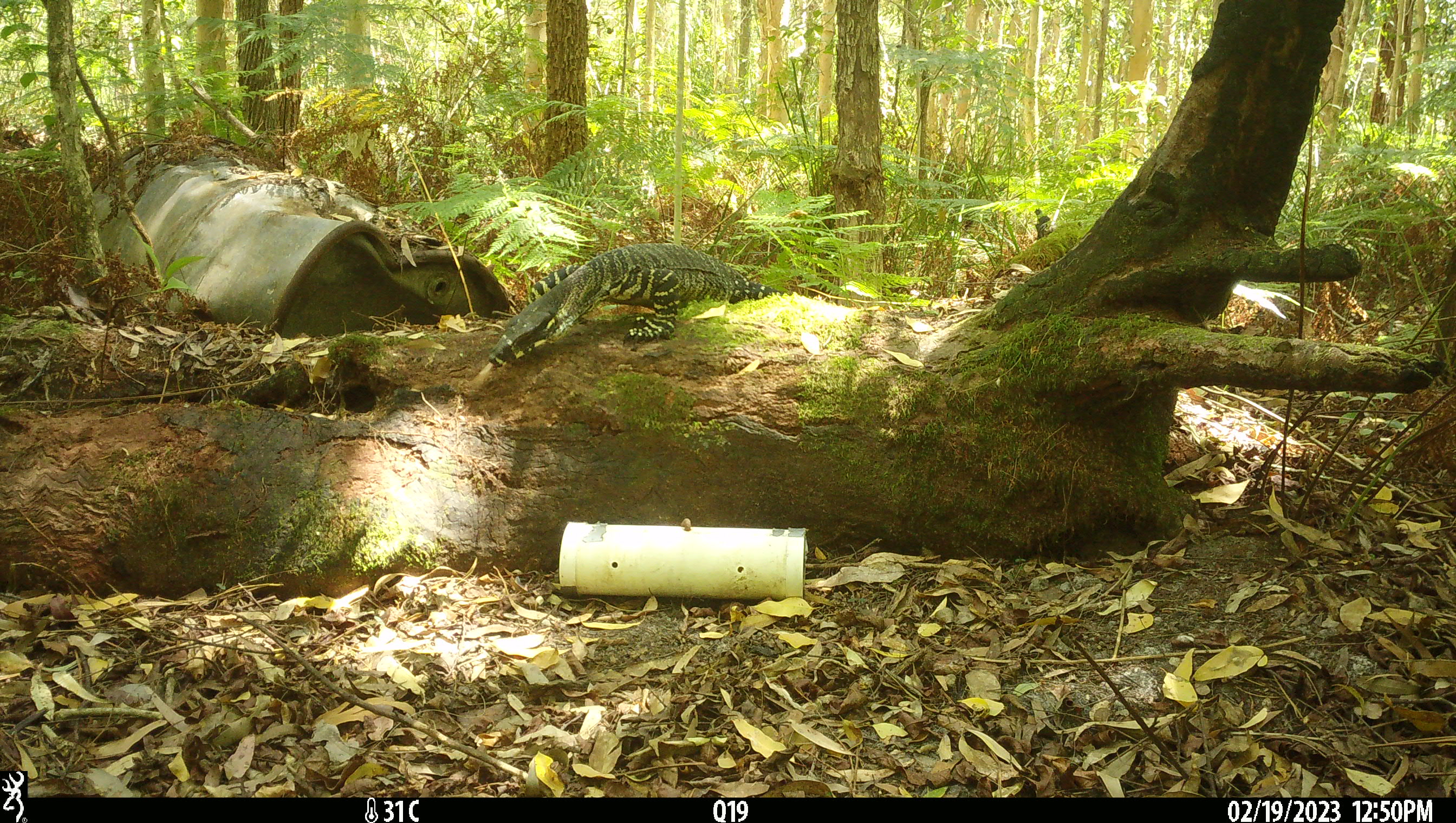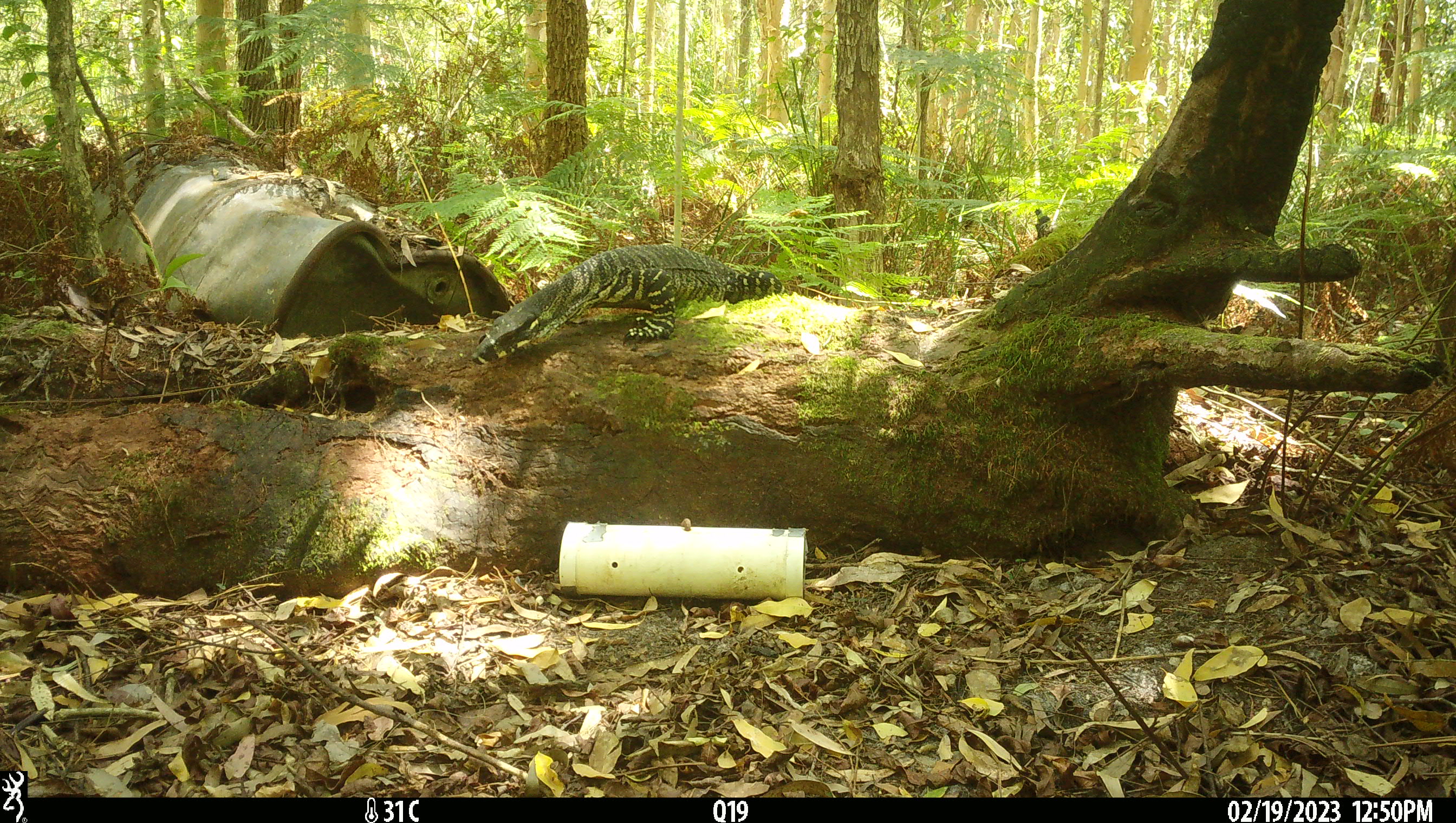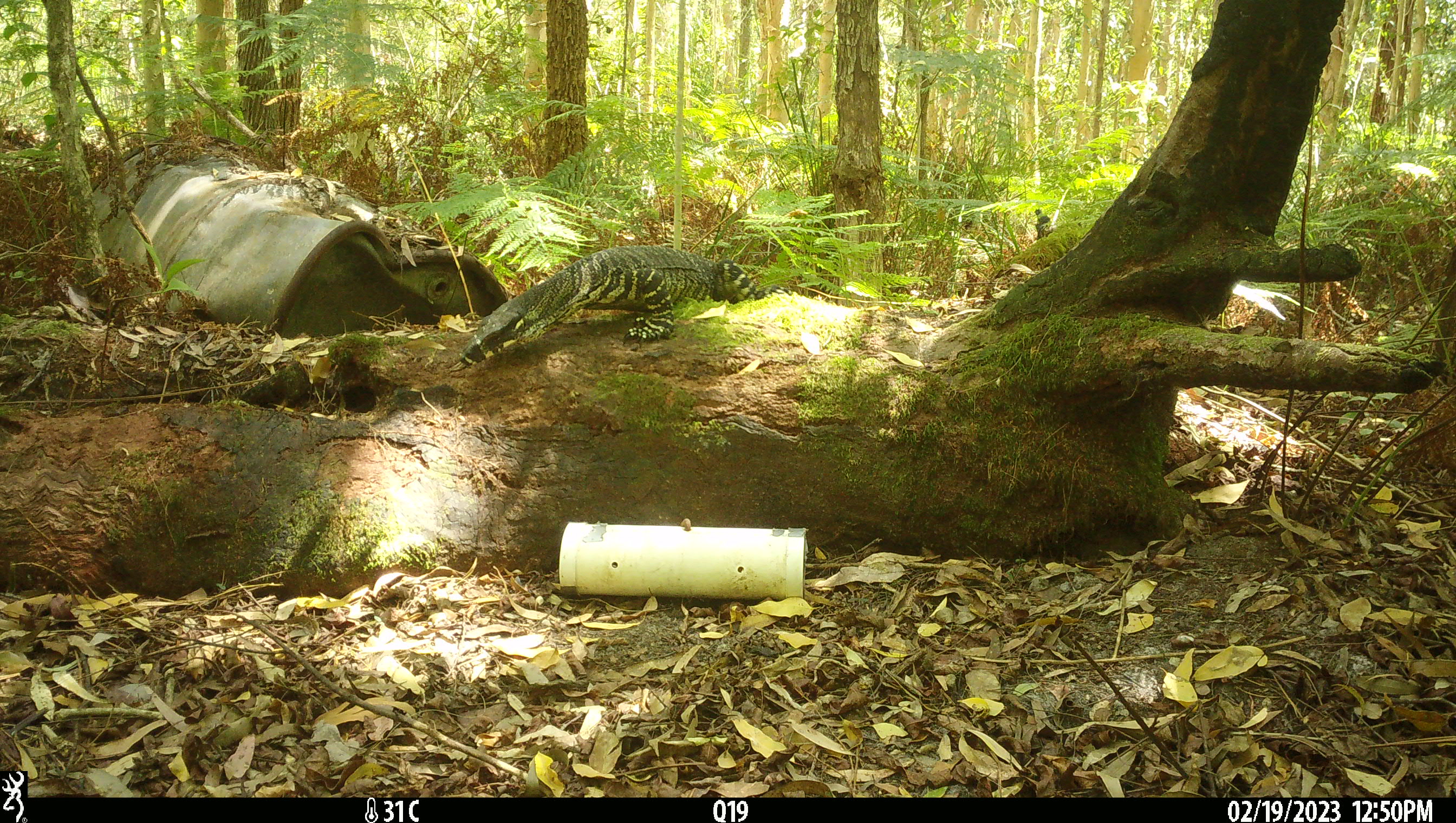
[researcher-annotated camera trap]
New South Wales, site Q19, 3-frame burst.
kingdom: Animalia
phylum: Chordata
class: Reptilia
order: Squamata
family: Varanidae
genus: Varanus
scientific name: Varanus varius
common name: lace monitor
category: goanna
Goanna (lace monitor) (Varanus varius).